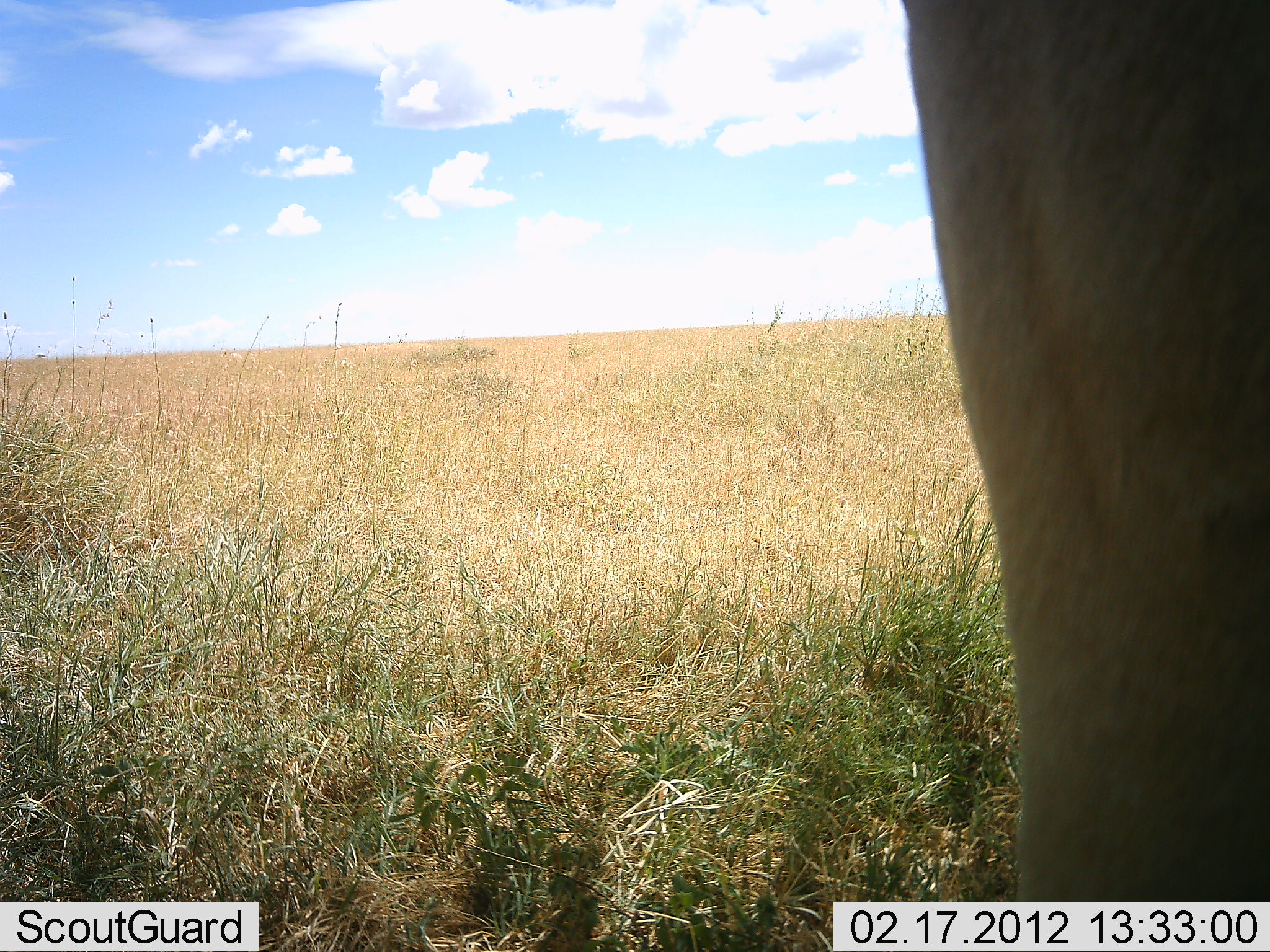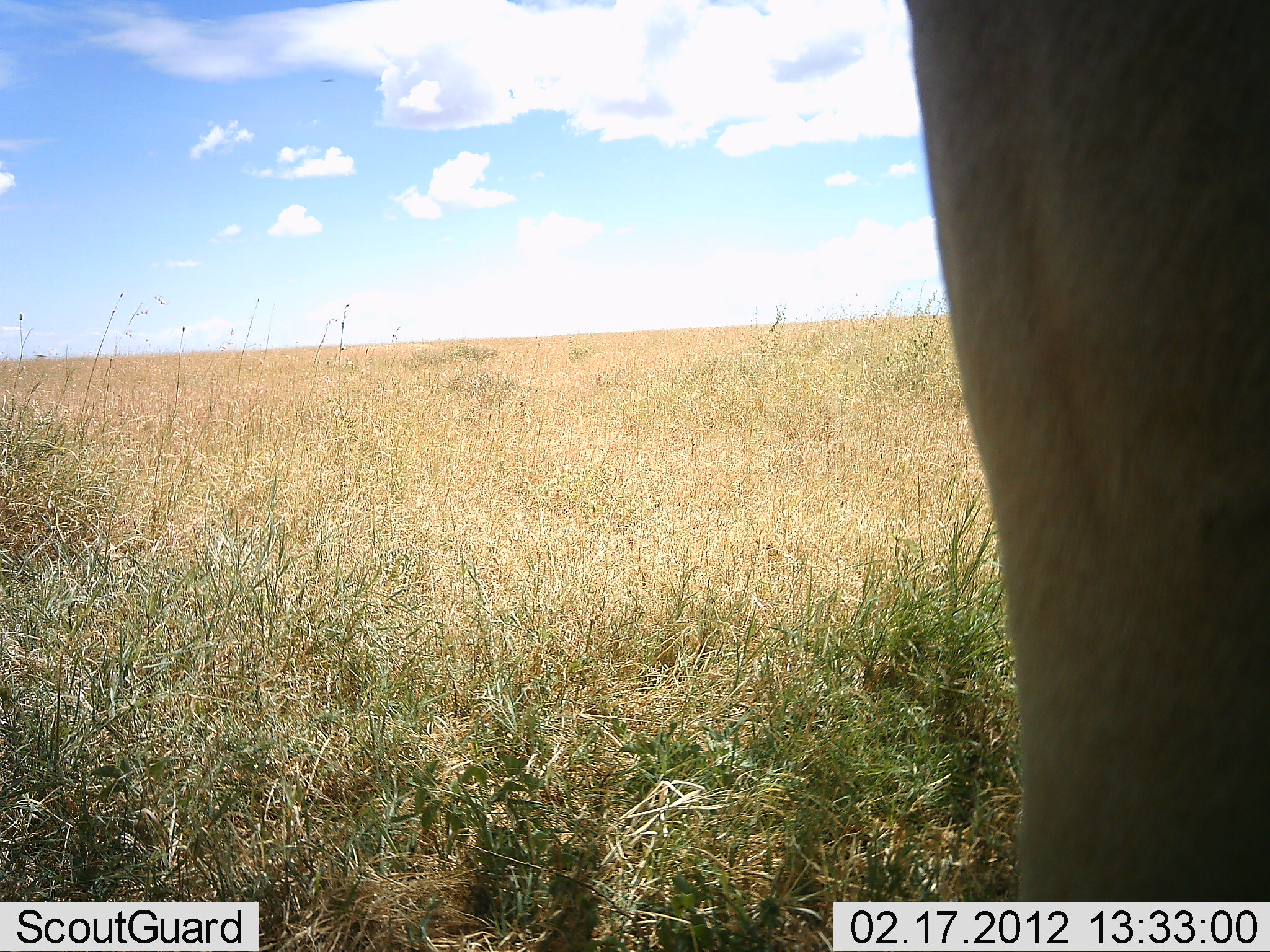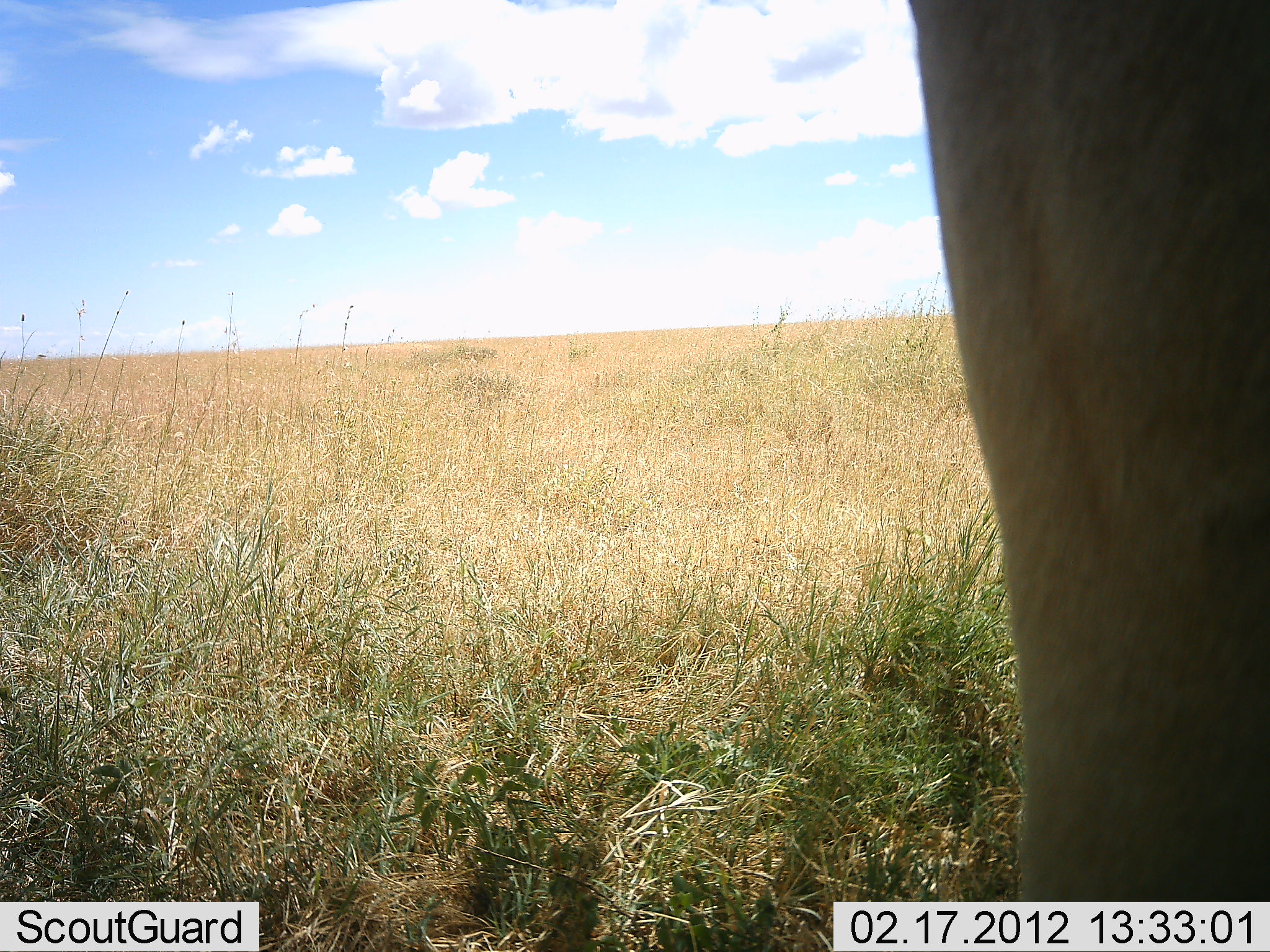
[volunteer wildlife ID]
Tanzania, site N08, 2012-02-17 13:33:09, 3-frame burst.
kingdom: Animalia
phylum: Chordata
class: Mammalia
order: Artiodactyla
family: Bovidae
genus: Alcelaphus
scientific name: Alcelaphus buselaphus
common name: hartebeest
Hartebeest (Alcelaphus buselaphus), count 1. Behavior (volunteer vote fractions): standing 100%, resting 0%, moving 0%, interacting 0%. Young present (vote fraction): 0%. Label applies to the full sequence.